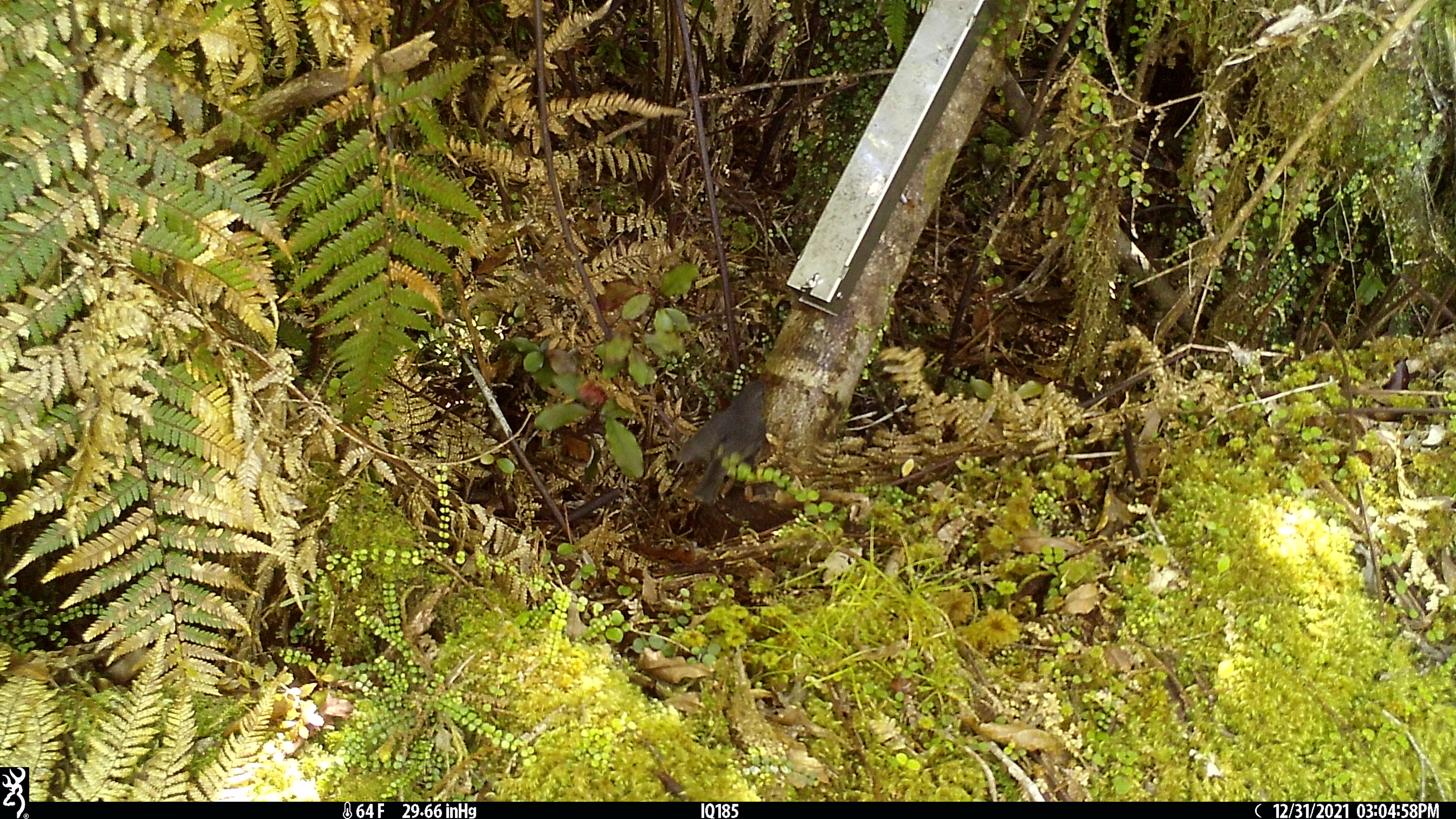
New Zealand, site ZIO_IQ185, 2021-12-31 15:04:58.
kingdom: Animalia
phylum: Chordata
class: Aves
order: Passeriformes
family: Petroicidae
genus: Petroica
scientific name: Petroica australis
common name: new zealand robin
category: robin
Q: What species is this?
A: Robin (new zealand robin) (Petroica australis).